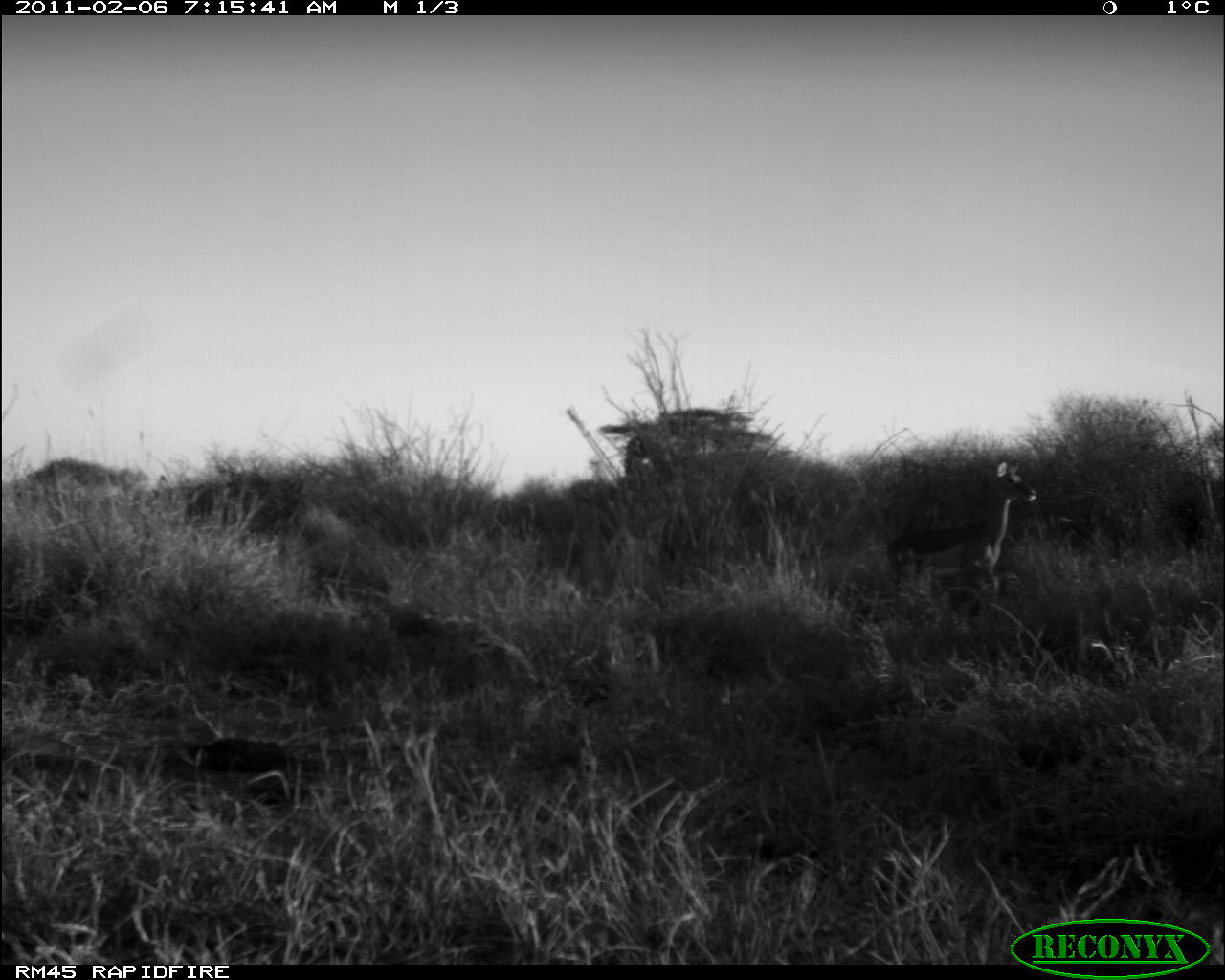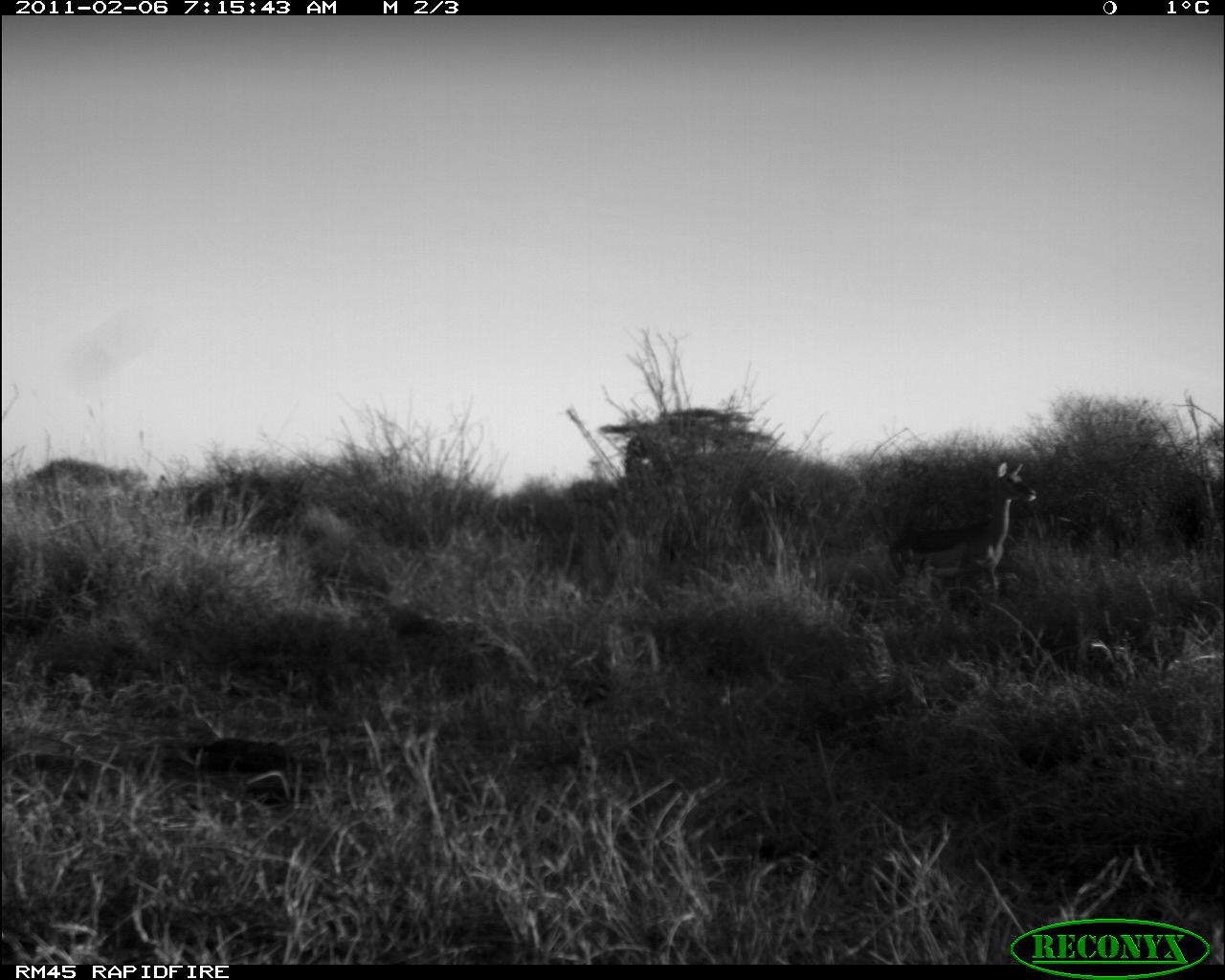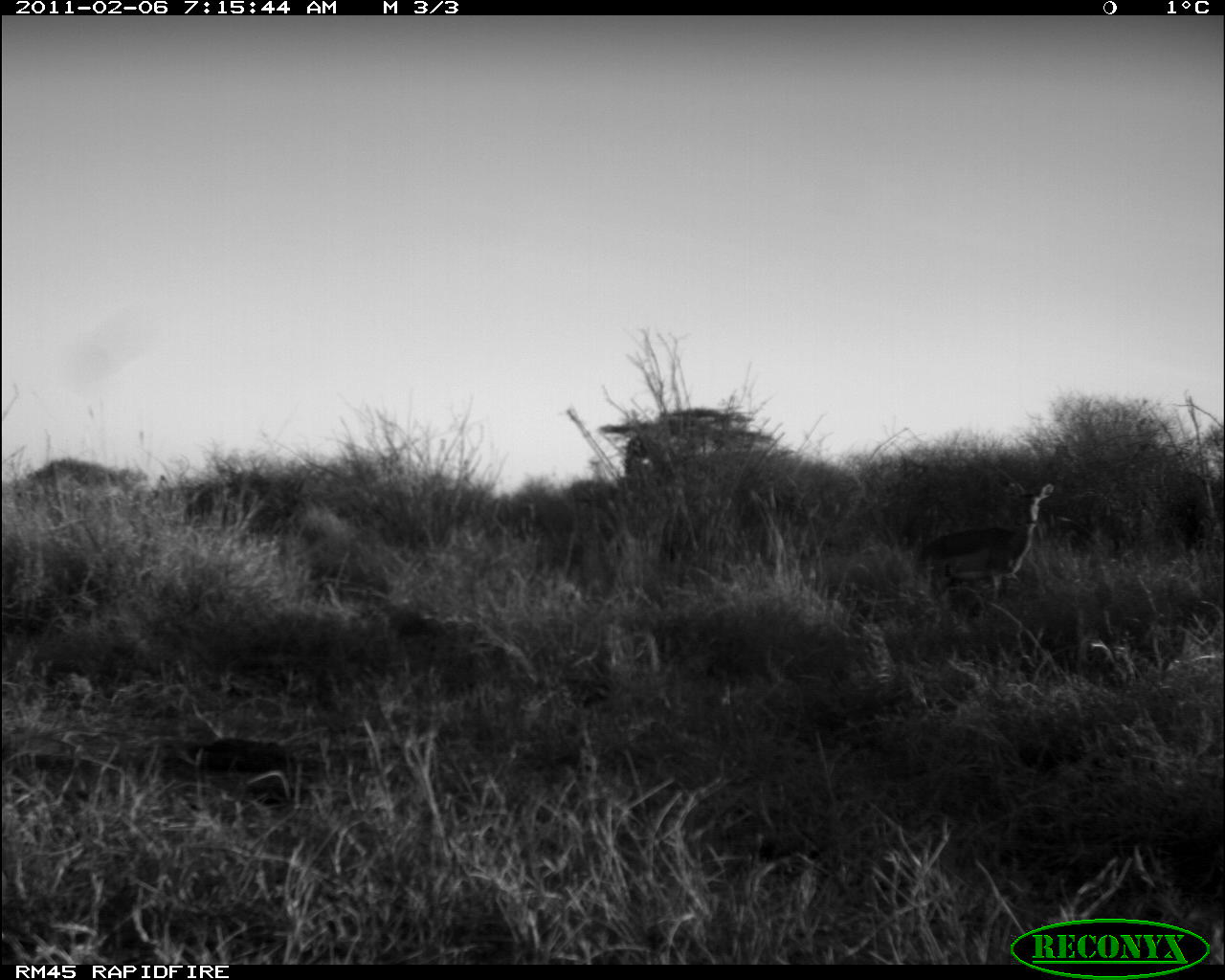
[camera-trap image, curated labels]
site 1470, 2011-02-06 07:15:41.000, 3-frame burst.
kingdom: Animalia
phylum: Chordata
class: Mammalia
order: Artiodactyla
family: Bovidae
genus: Aepyceros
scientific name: Aepyceros melampus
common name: impala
Aepyceros melampus (impala), count 1.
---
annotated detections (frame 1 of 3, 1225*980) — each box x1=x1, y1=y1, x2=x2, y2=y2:
aepyceros melampus: x1=893, y1=463, x2=1038, y2=607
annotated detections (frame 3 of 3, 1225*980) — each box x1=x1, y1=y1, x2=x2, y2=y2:
aepyceros melampus: x1=915, y1=481, x2=1055, y2=611